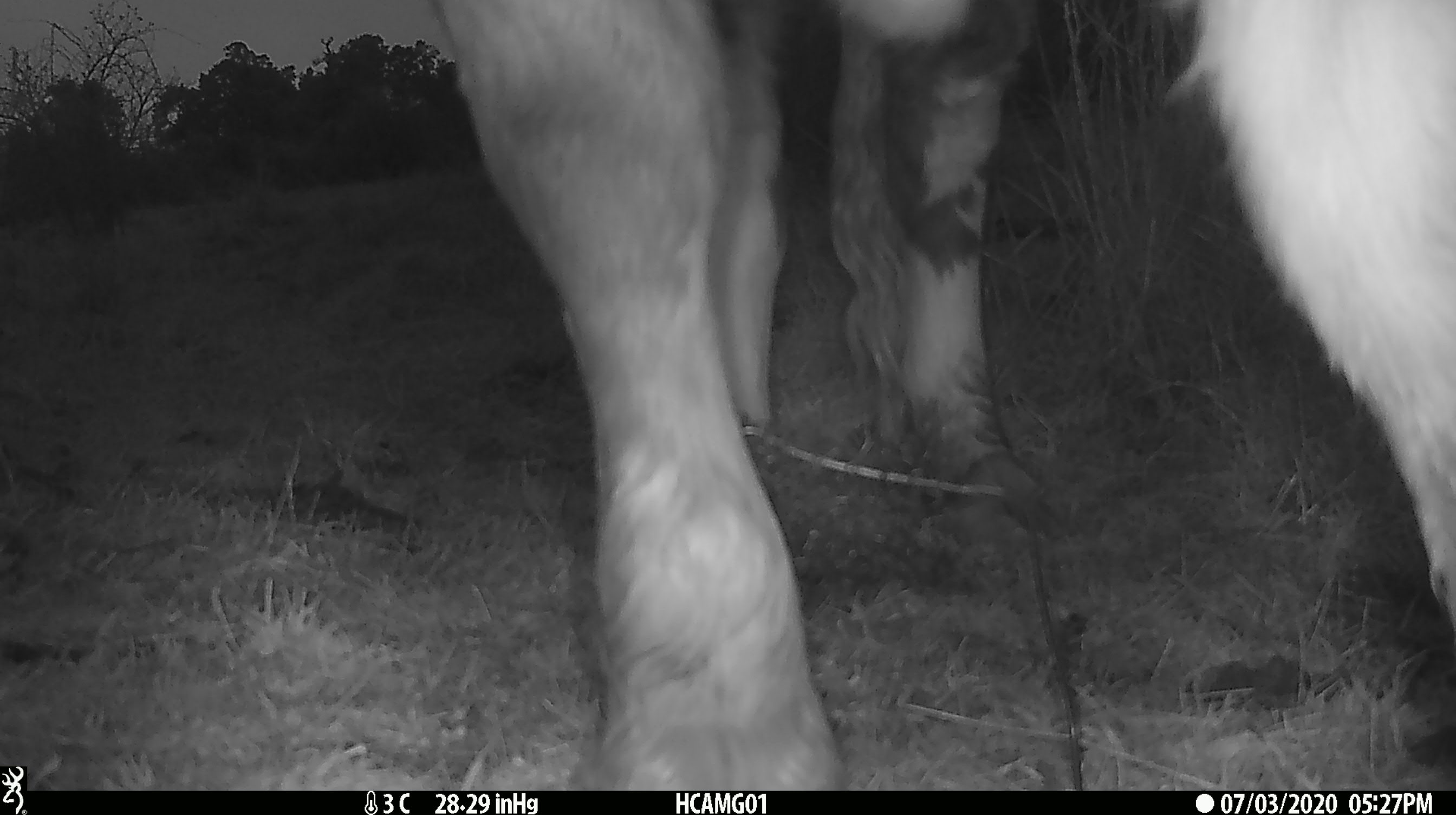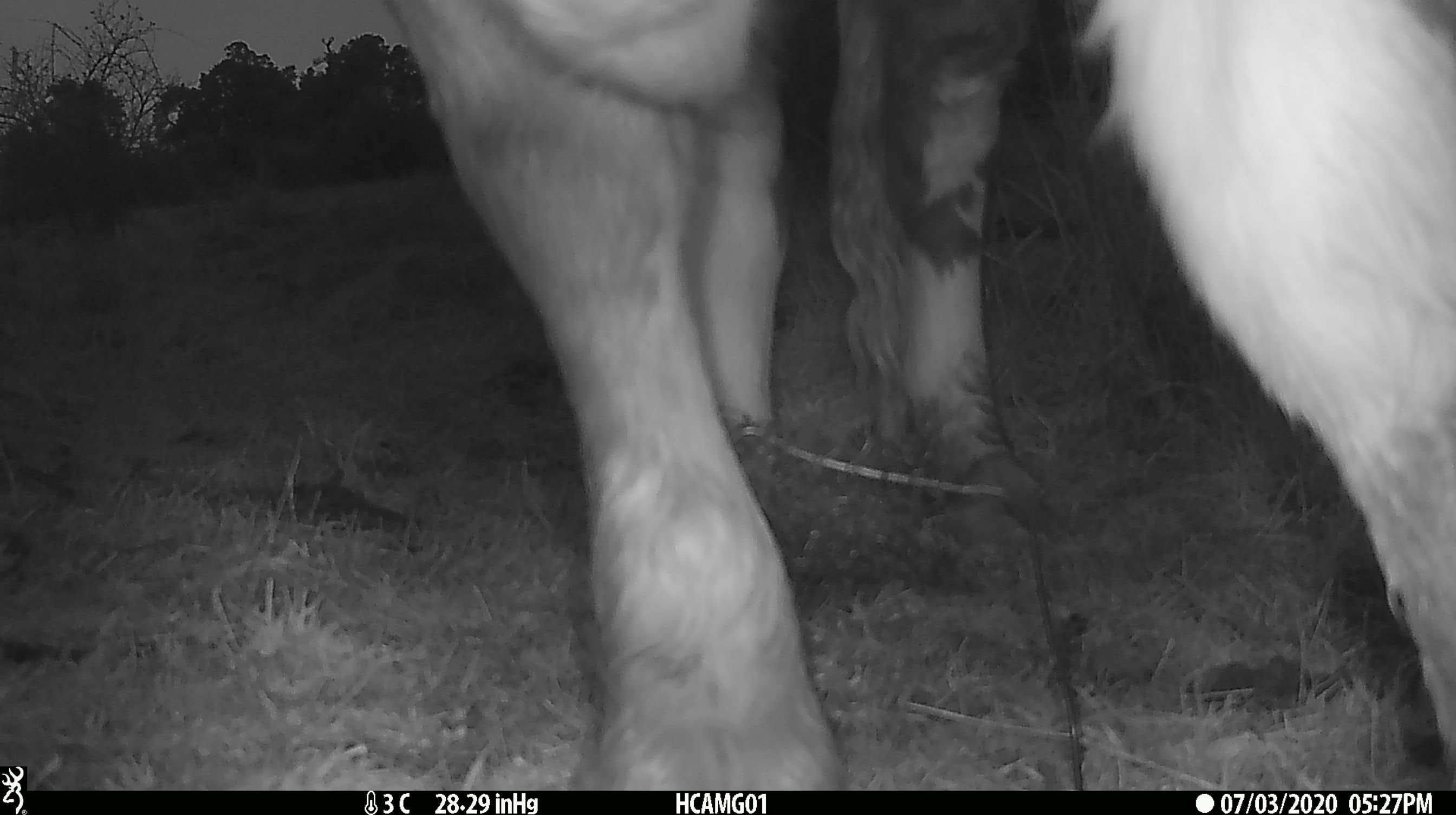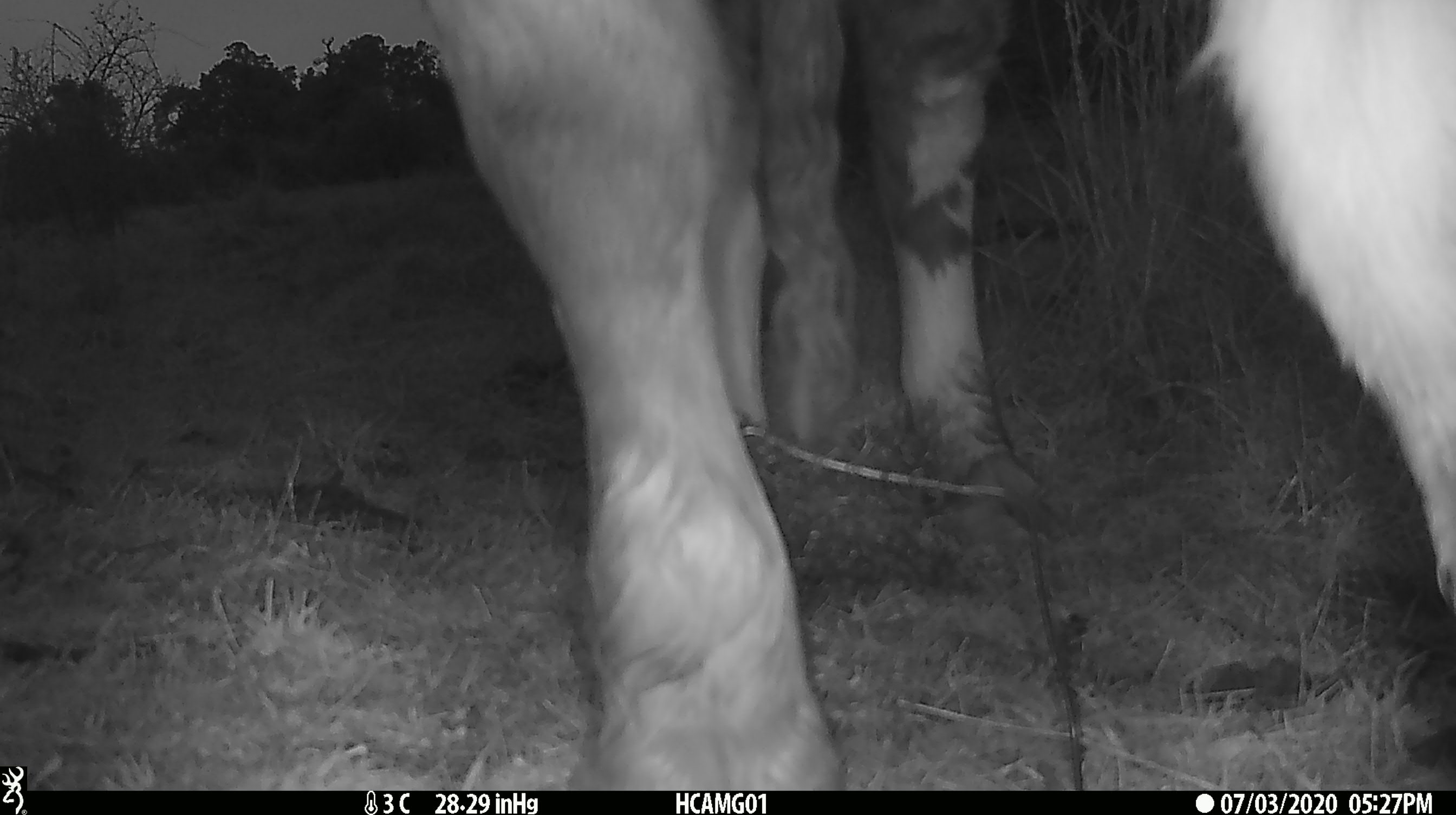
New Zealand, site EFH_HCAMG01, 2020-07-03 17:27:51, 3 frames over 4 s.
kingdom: Animalia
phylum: Chordata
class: Mammalia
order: Artiodactyla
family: Bovidae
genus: Bos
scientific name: Bos taurus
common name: domestic cow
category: cow